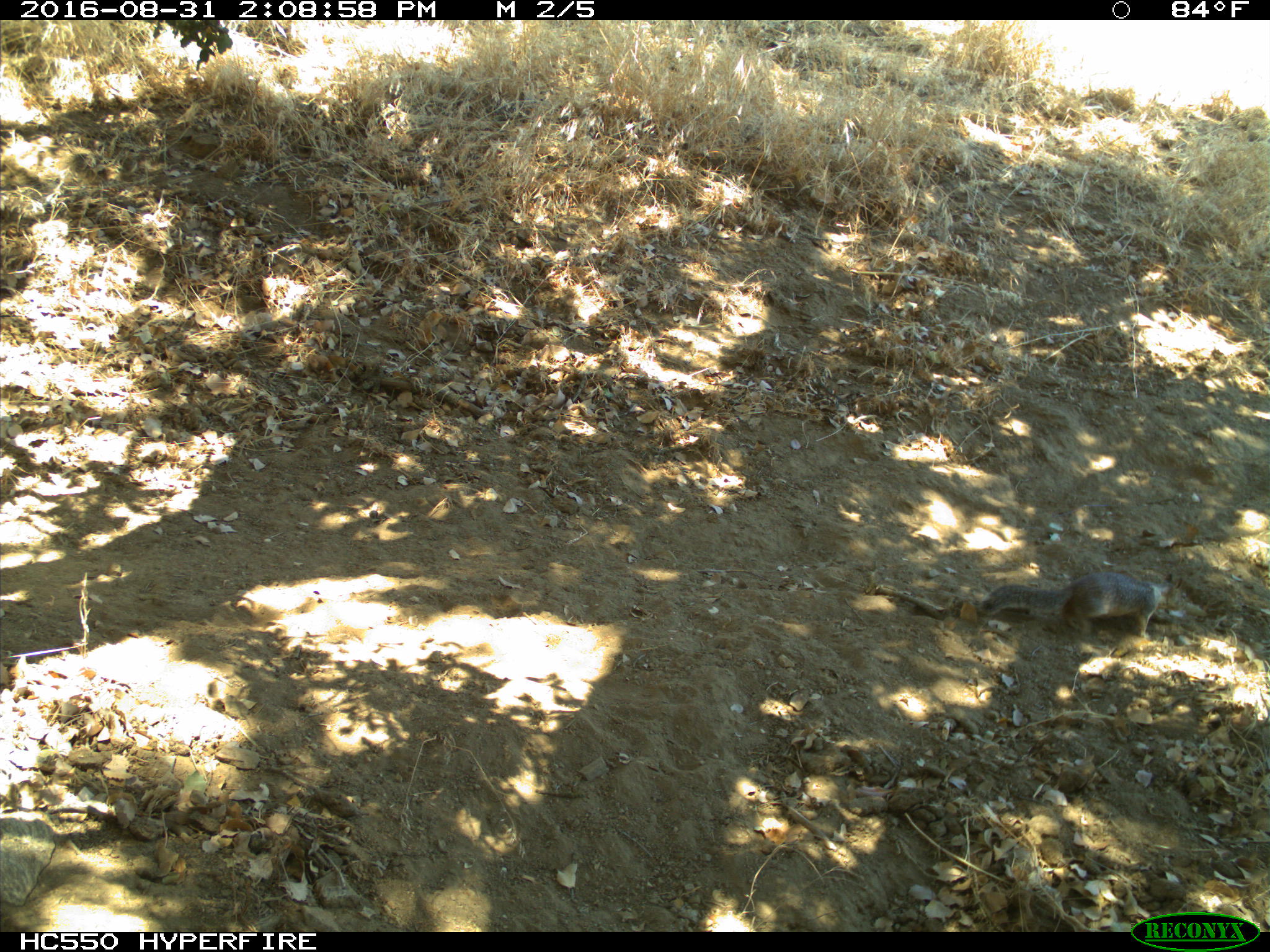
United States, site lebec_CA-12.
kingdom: Animalia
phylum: Chordata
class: Mammalia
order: Rodentia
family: Sciuridae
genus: Otospermophilus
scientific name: Otospermophilus beecheyi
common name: california ground squirrel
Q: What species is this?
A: Otospermophilus beecheyi (california ground squirrel).